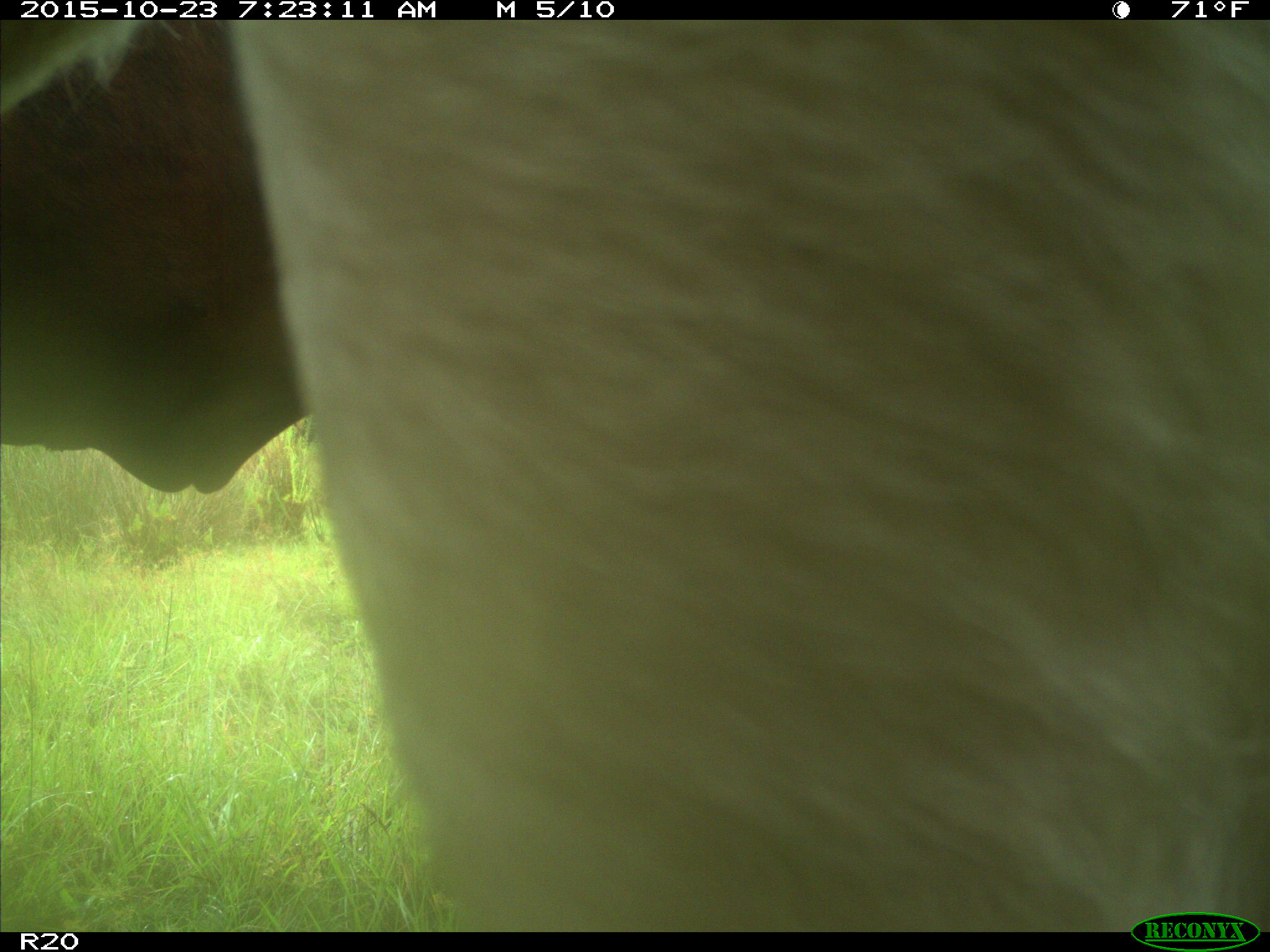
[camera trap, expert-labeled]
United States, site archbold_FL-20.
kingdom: Animalia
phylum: Chordata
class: Mammalia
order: Artiodactyla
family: Bovidae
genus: Bos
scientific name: Bos taurus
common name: domestic cow